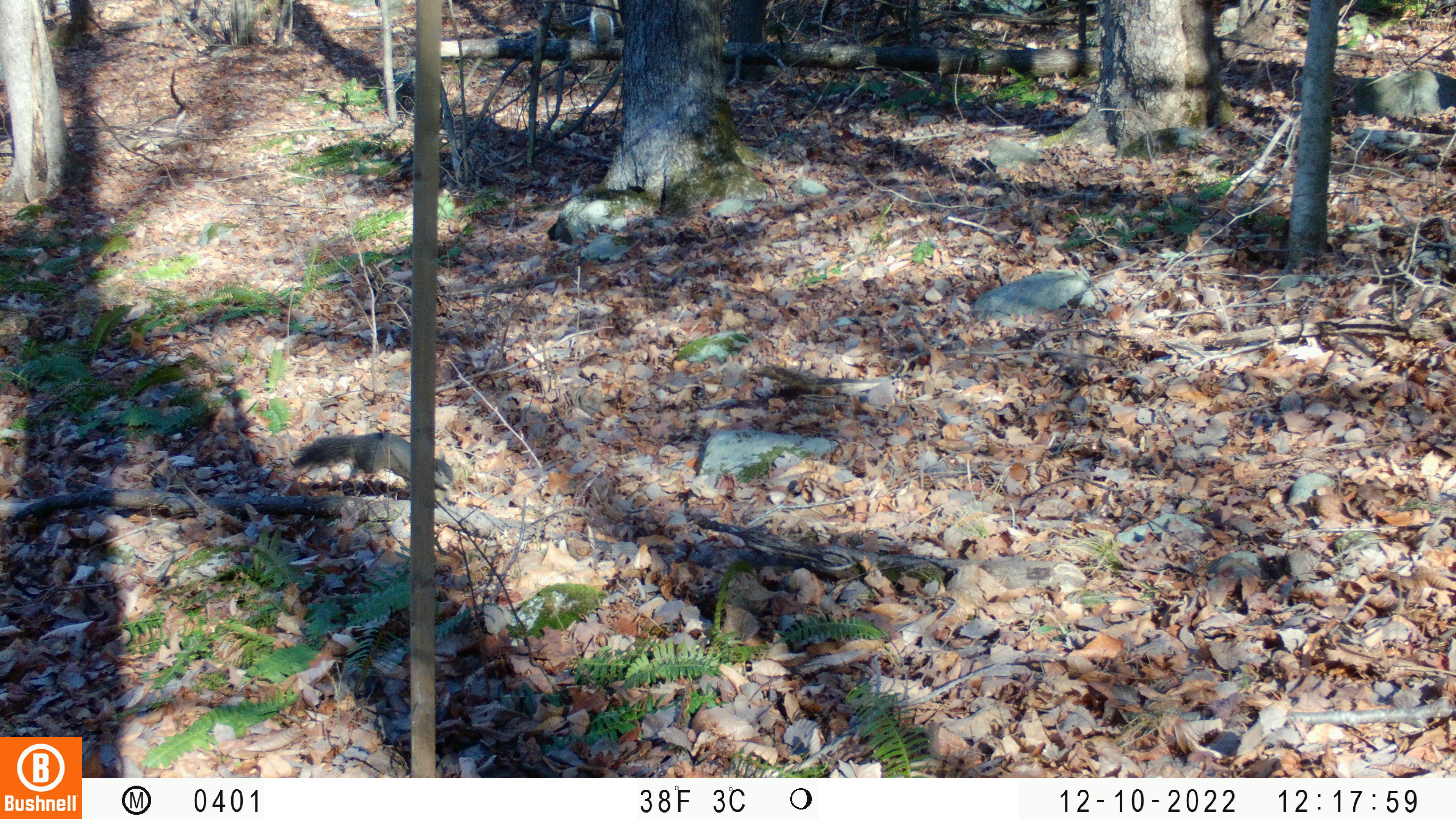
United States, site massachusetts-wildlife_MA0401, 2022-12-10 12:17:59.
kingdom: Animalia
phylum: Chordata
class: Mammalia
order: Rodentia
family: Sciuridae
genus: Sciurus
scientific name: Sciurus carolinensis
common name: gray squirrel